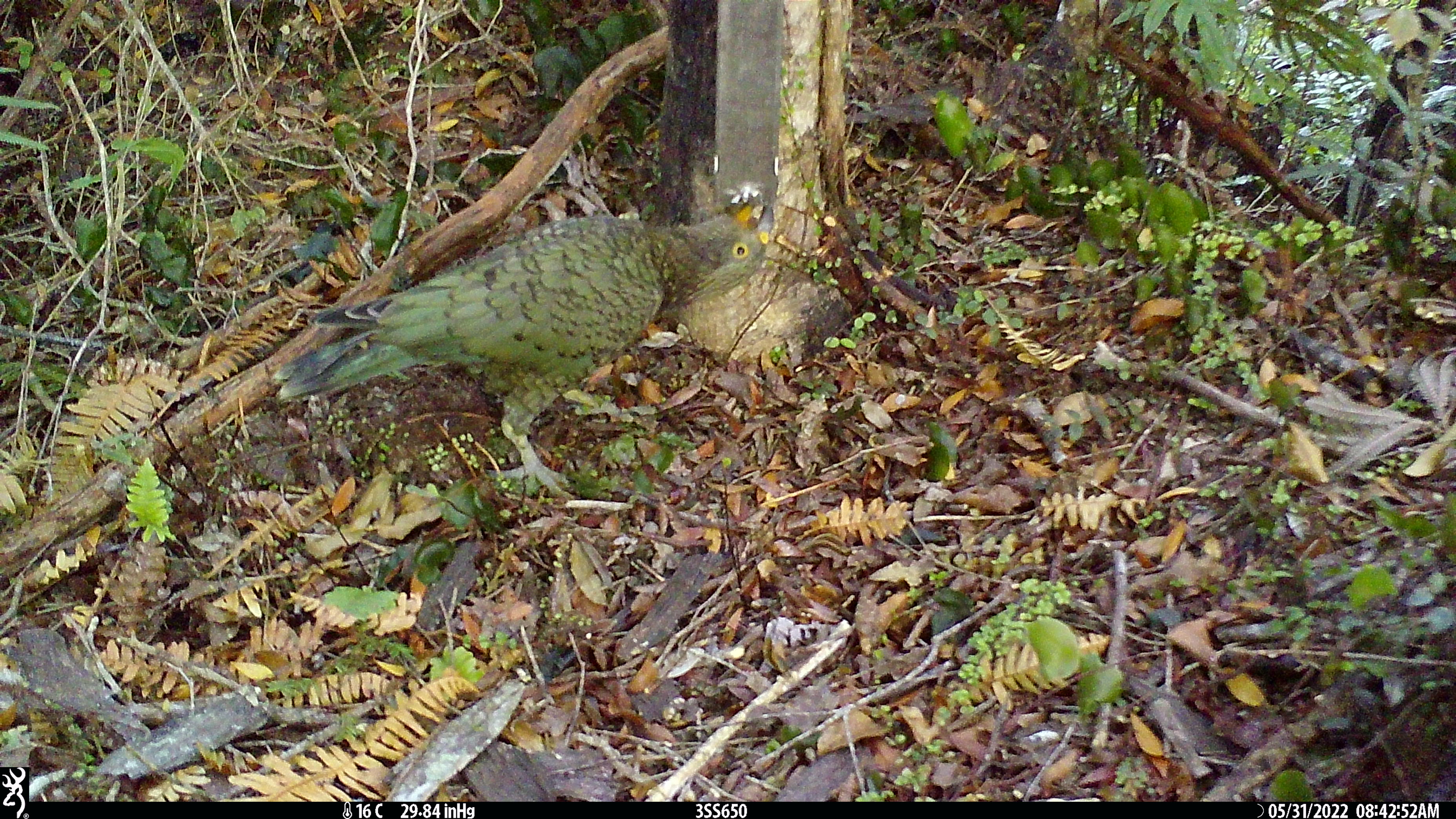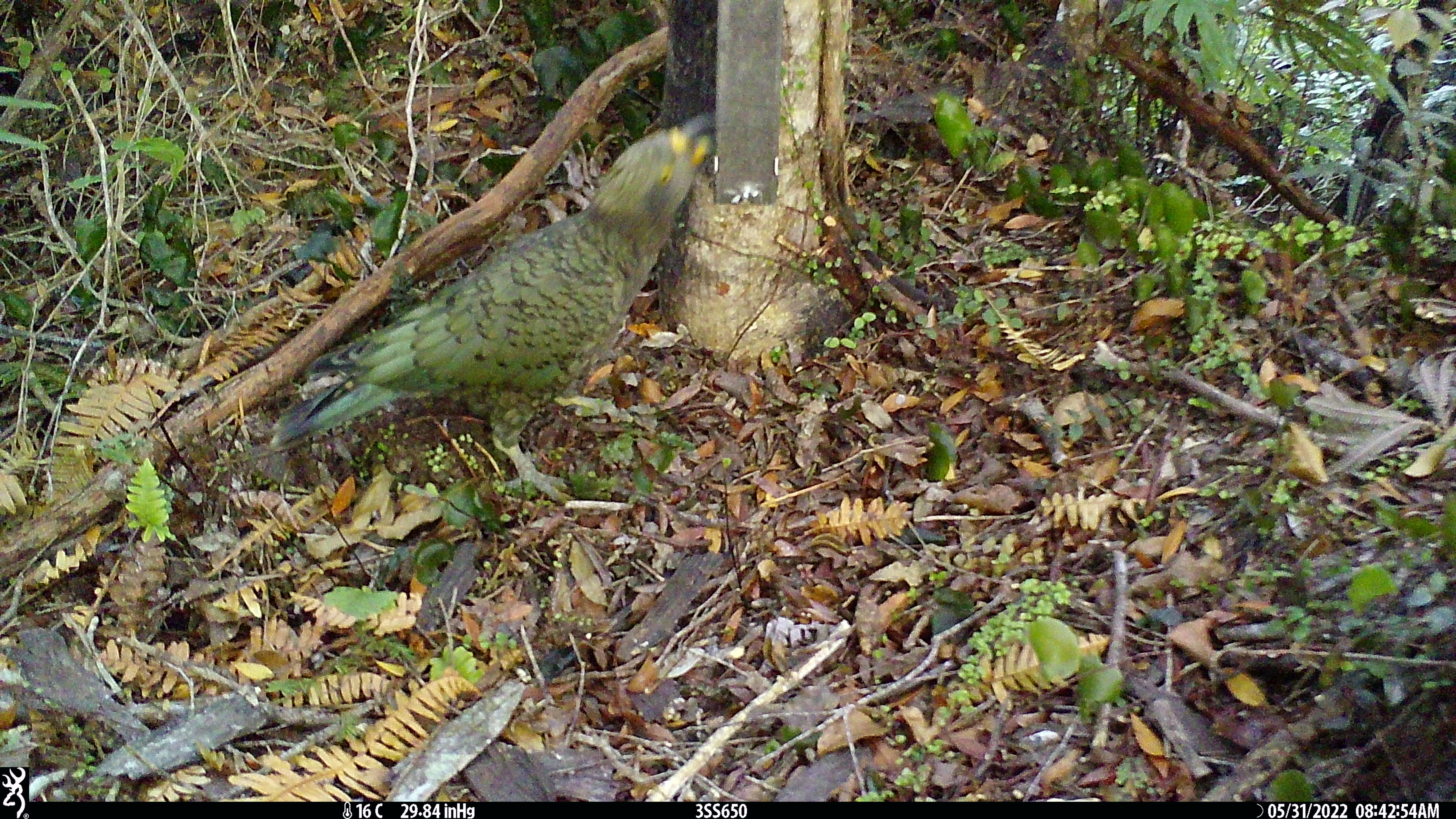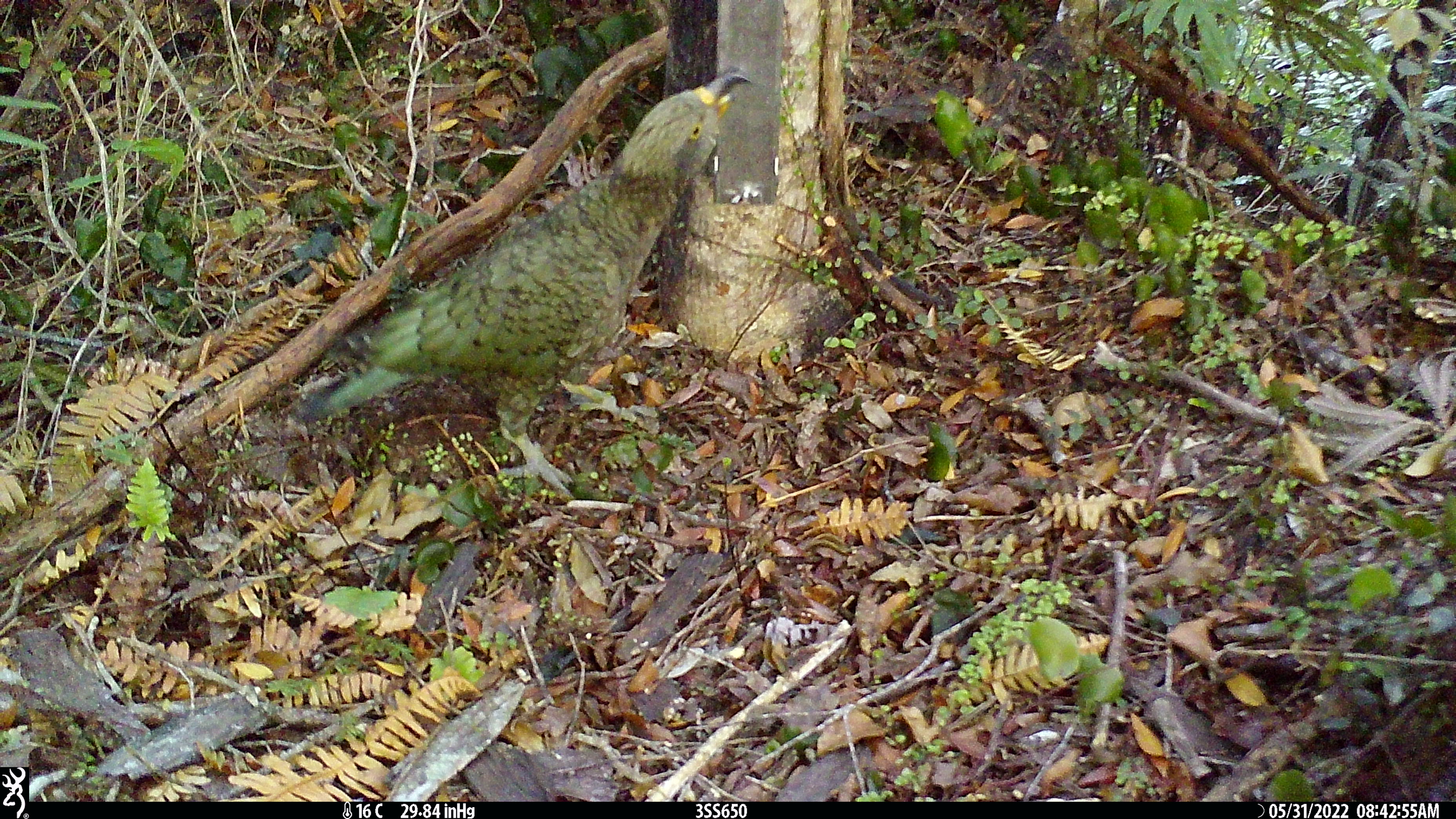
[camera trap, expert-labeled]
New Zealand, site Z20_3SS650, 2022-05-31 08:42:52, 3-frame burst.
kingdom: Animalia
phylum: Chordata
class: Aves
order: Psittaciformes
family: Strigopidae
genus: Nestor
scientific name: Nestor notabilis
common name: kea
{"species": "kea (Nestor notabilis)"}